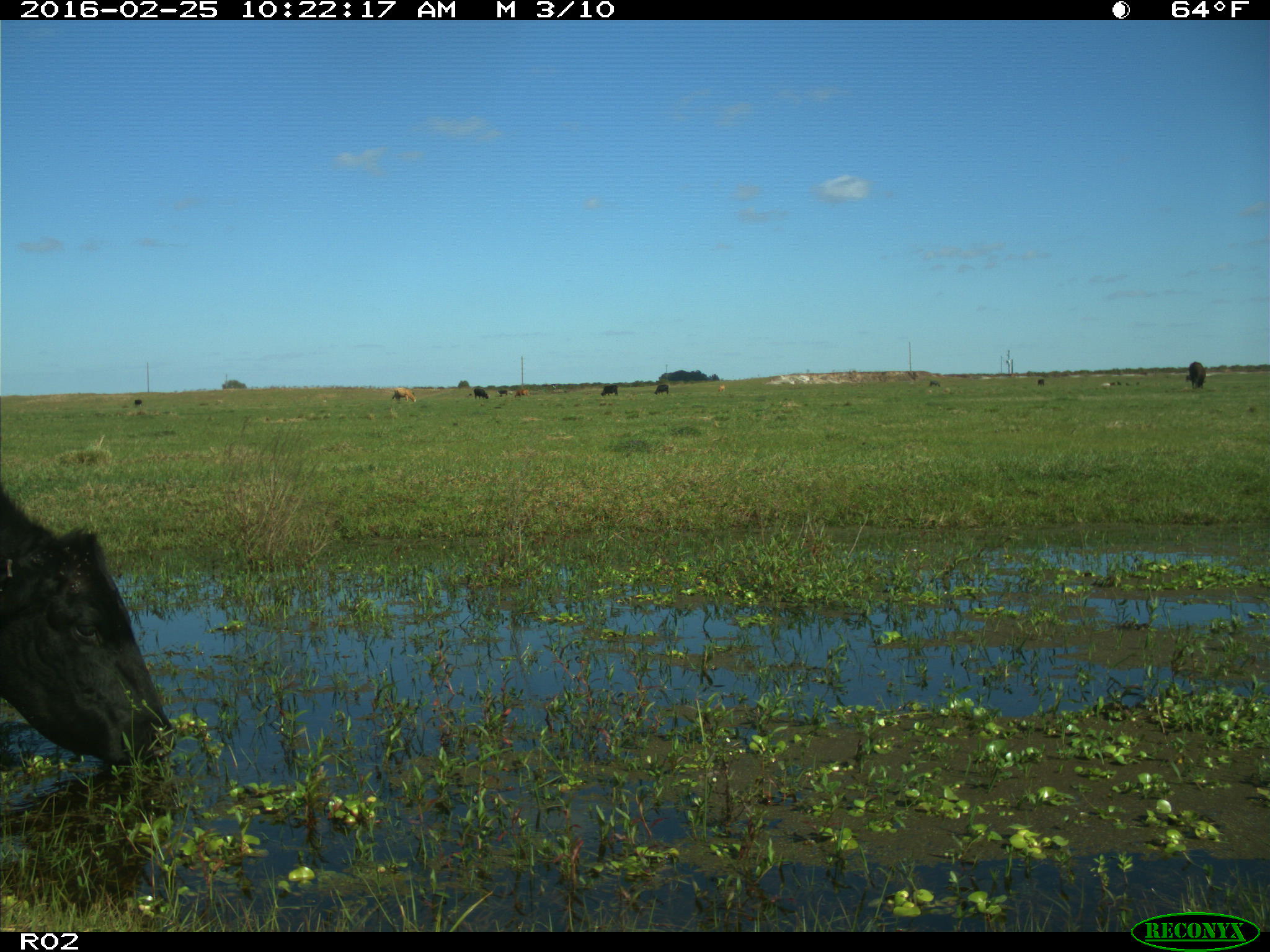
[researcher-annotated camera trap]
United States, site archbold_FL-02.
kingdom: Animalia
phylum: Chordata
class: Mammalia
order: Artiodactyla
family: Bovidae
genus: Bos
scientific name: Bos taurus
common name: domestic cow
Bos taurus (domestic cow).